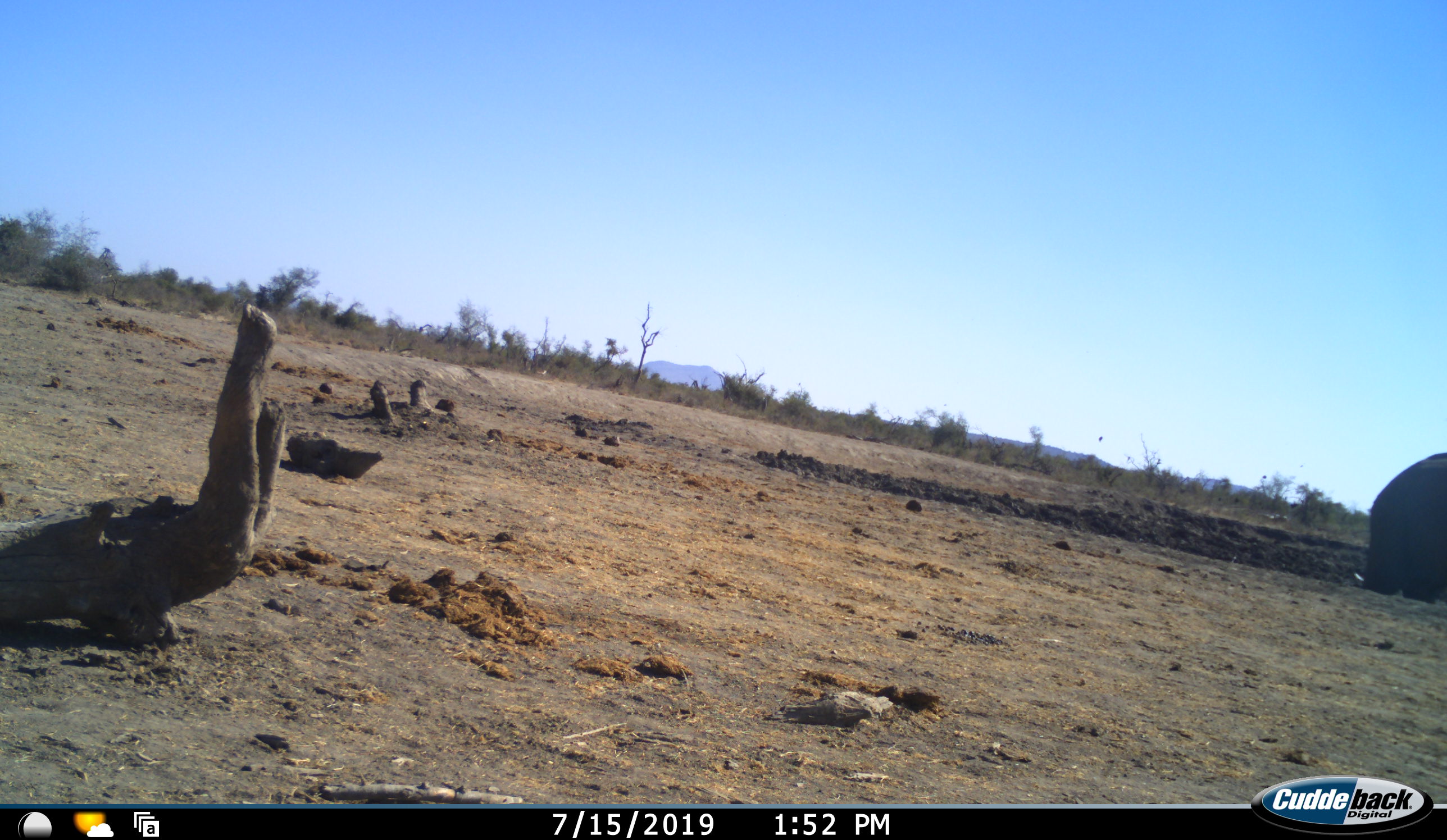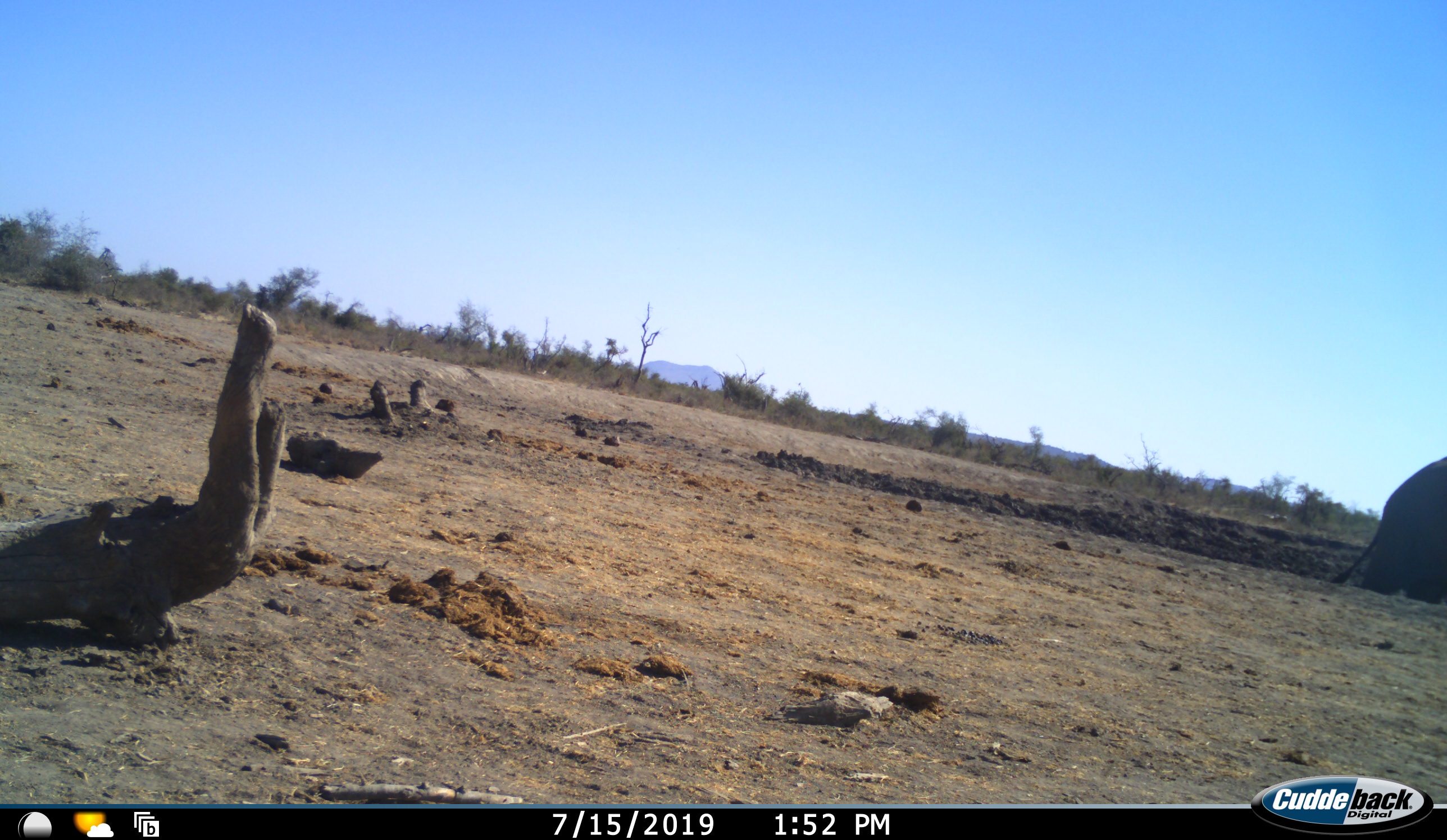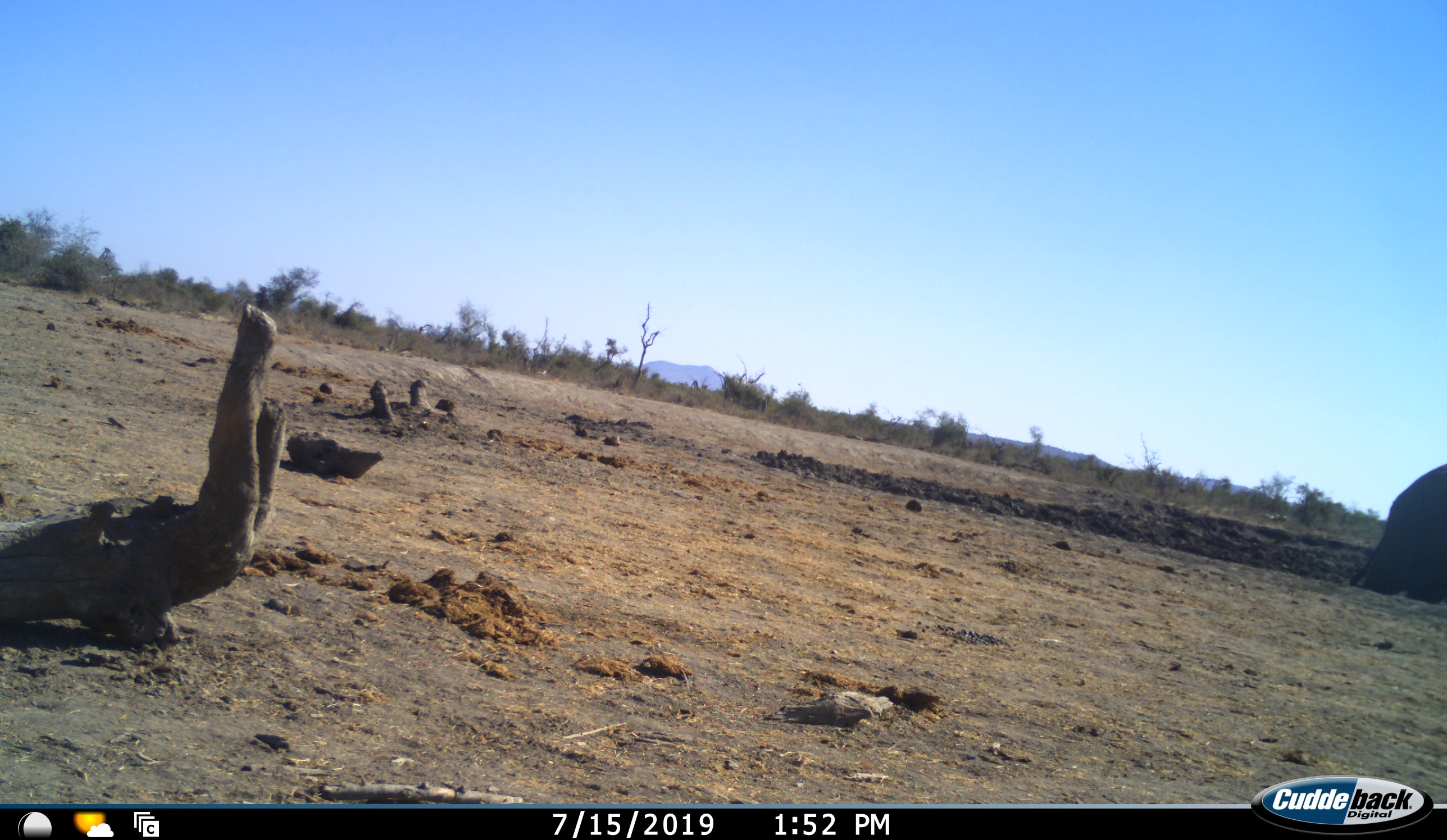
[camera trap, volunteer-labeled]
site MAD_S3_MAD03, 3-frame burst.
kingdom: Animalia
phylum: Chordata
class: Mammalia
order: Proboscidea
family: Elephantidae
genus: Loxodonta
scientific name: Loxodonta africana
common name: african bush elephant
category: elephant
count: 1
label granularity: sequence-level